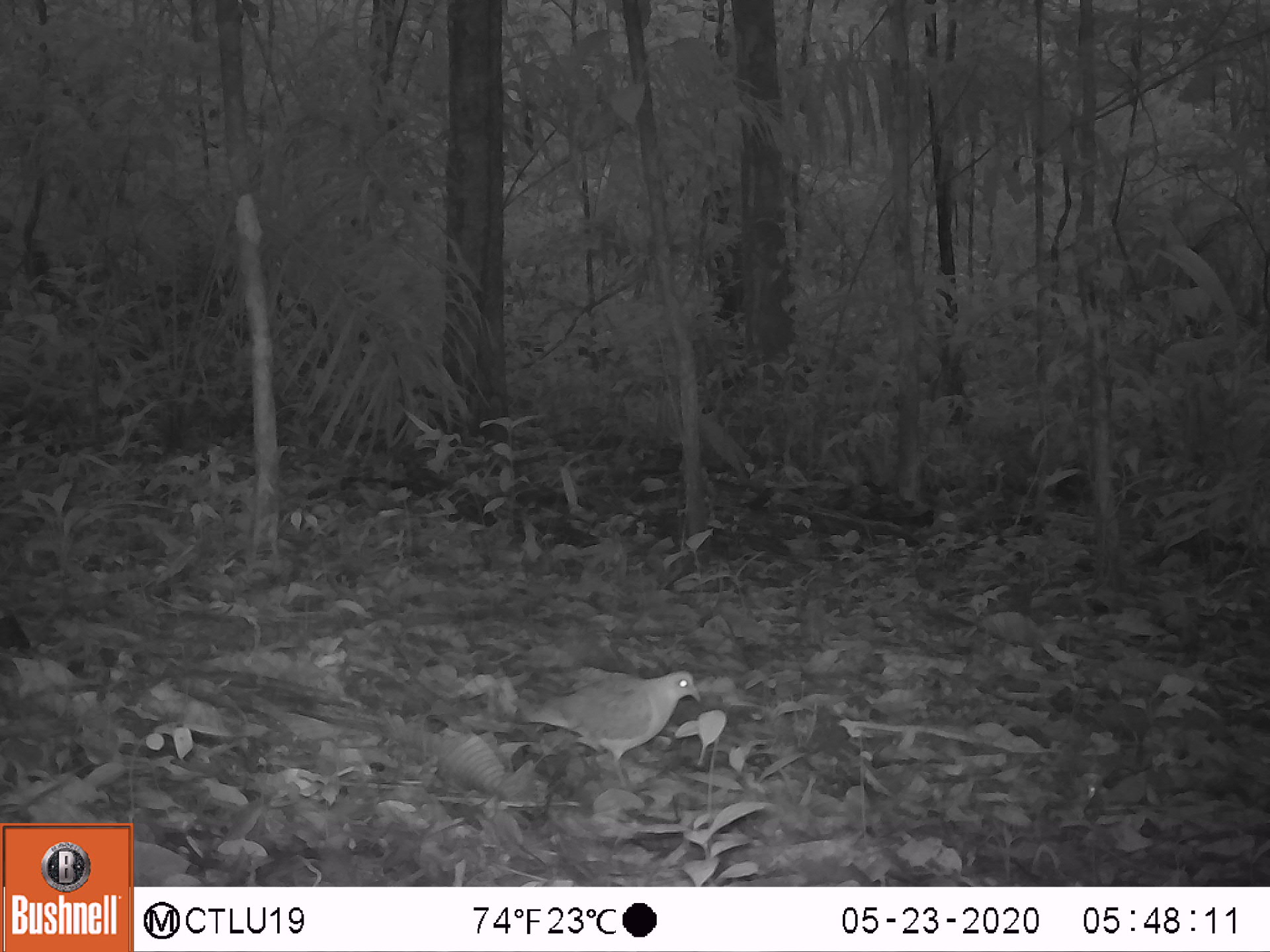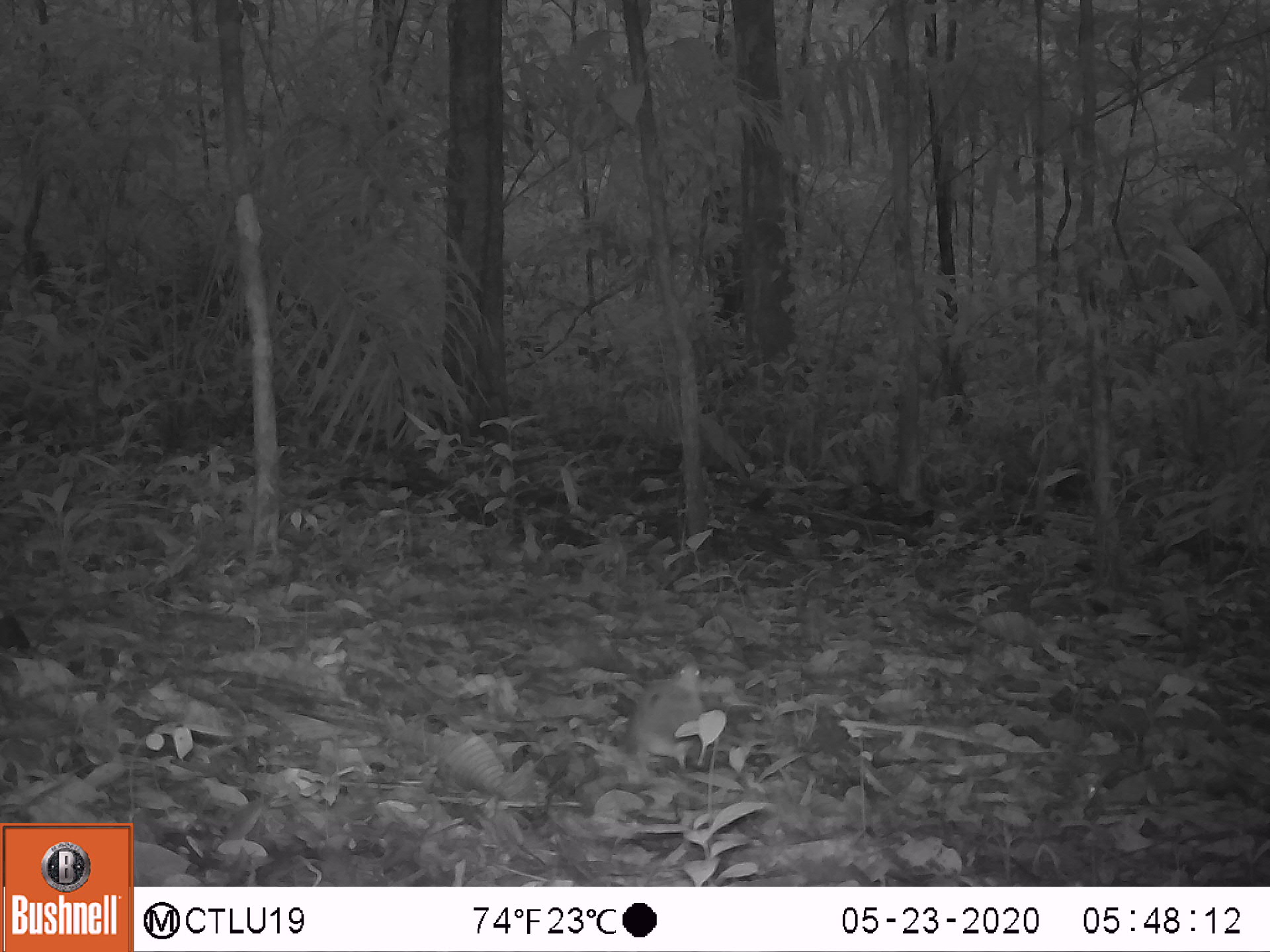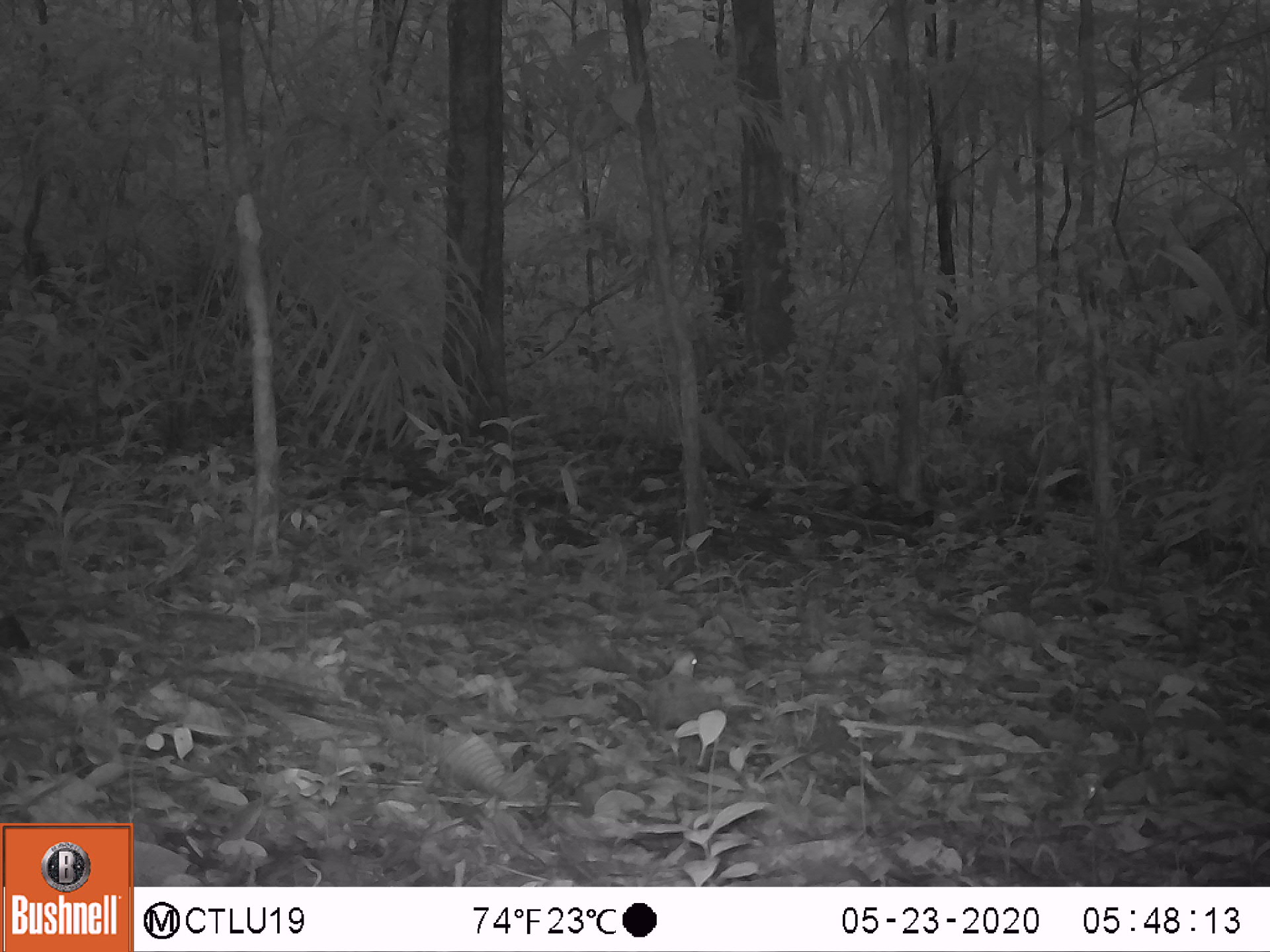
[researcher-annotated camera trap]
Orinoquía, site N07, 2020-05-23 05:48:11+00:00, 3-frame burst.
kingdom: Animalia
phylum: Chordata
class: Aves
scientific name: Aves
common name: bird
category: unknown bird